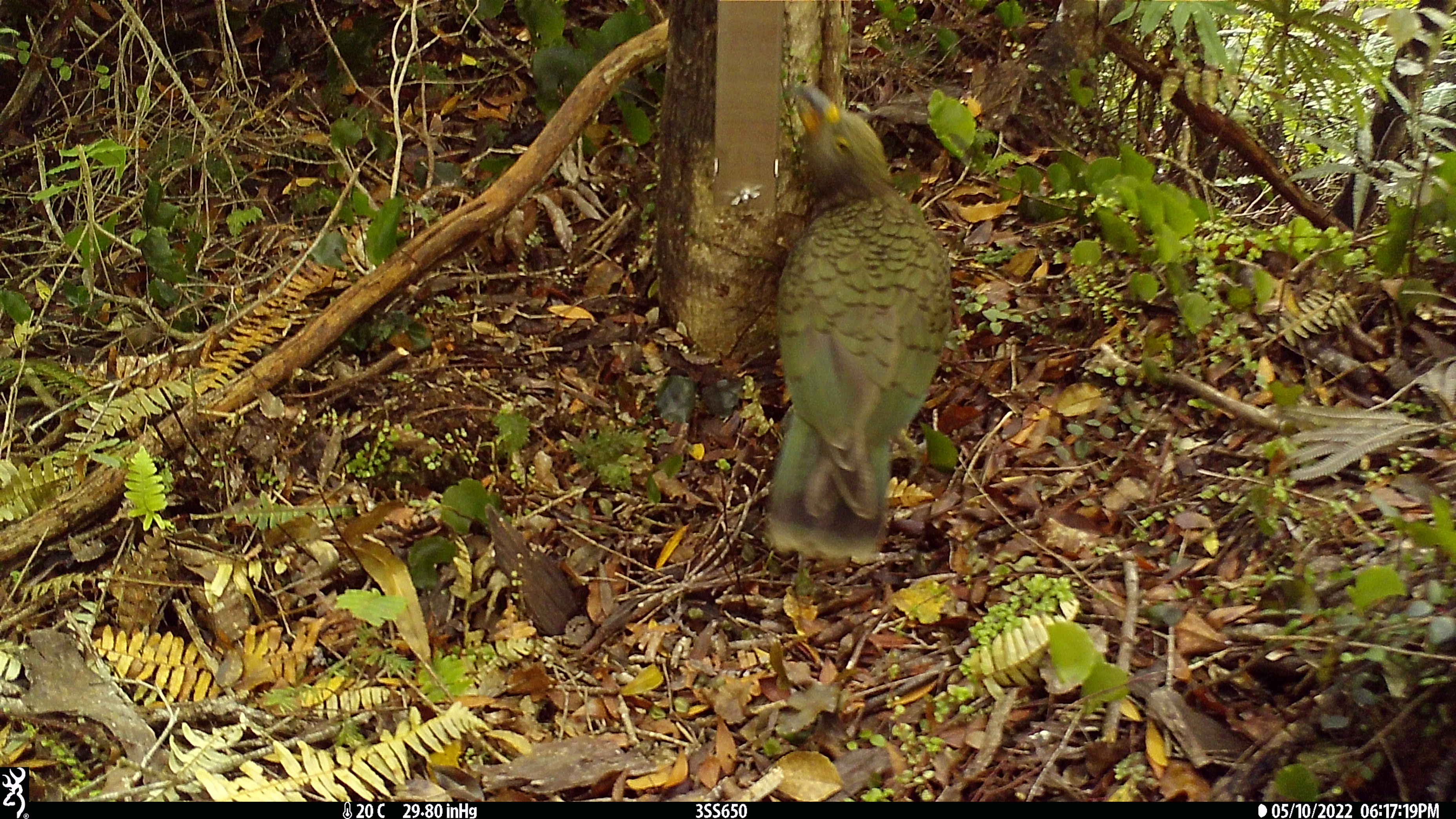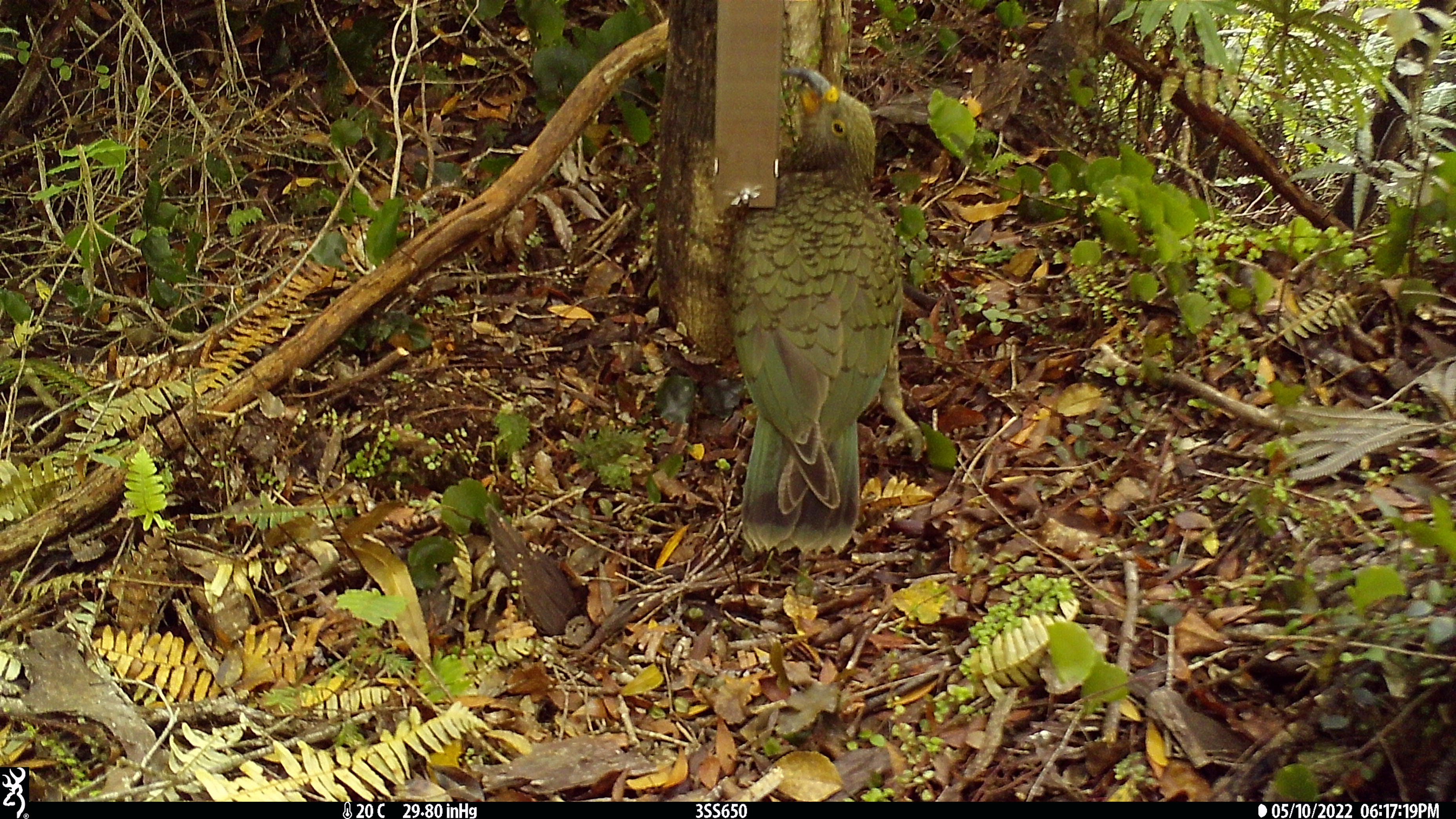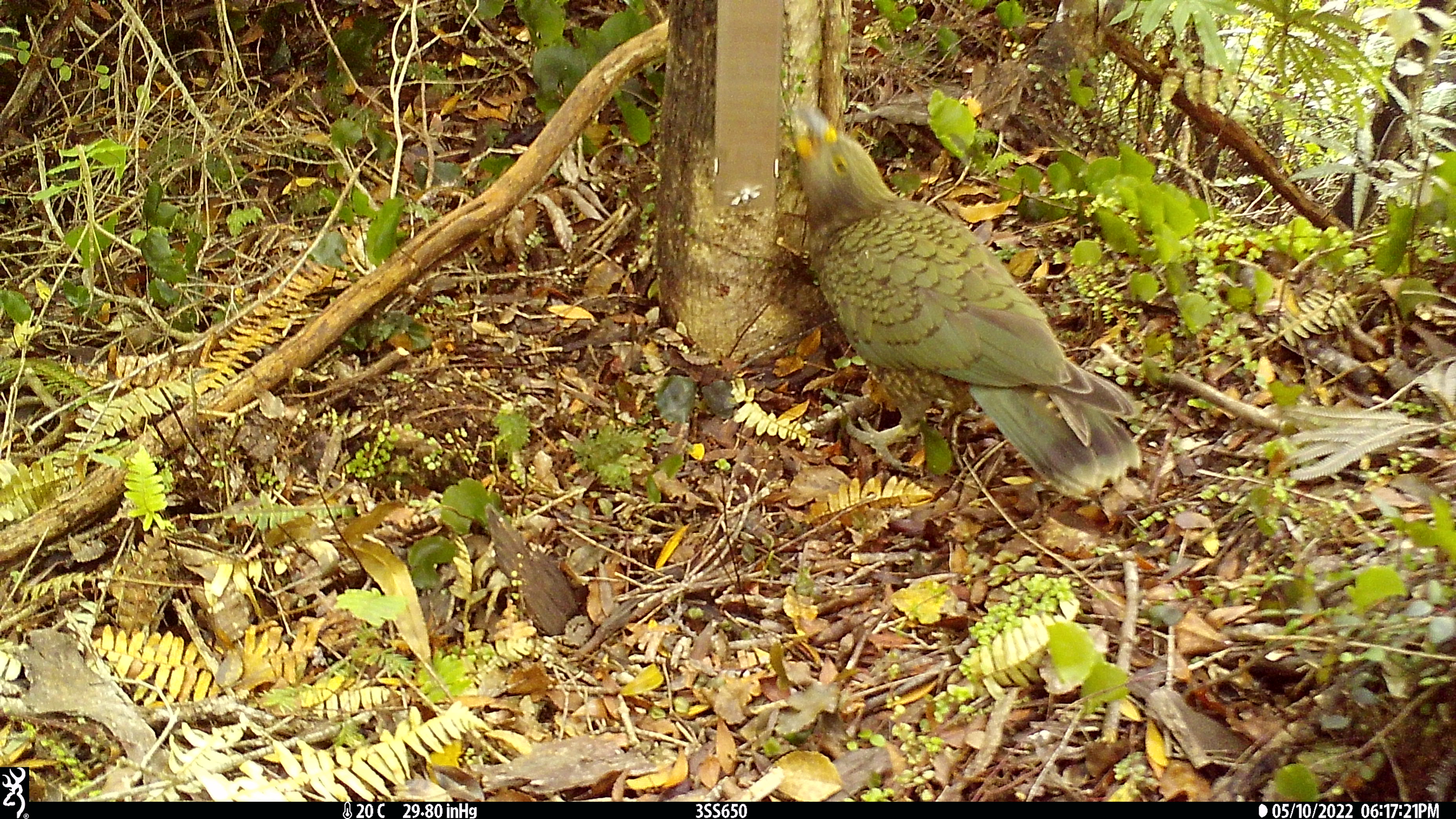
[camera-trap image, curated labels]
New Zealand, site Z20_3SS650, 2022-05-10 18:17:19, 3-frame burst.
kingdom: Animalia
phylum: Chordata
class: Aves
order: Psittaciformes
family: Strigopidae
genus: Nestor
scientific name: Nestor notabilis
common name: kea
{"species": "kea (Nestor notabilis)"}